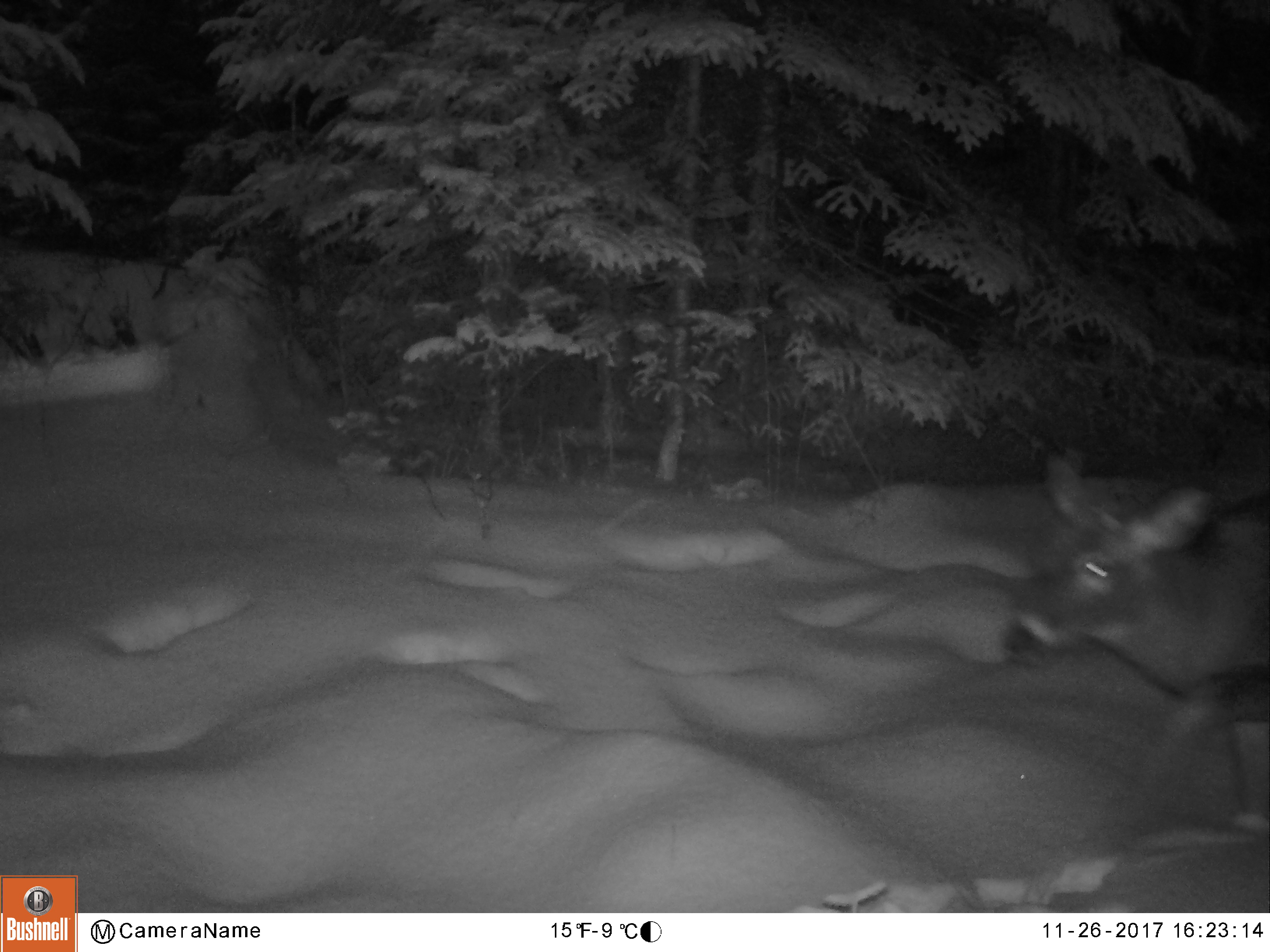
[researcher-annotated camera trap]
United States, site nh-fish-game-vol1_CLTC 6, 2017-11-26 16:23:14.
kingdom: Animalia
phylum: Chordata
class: Mammalia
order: Artiodactyla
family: Cervidae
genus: Odocoileus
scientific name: Odocoileus virginianus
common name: white-tailed deer